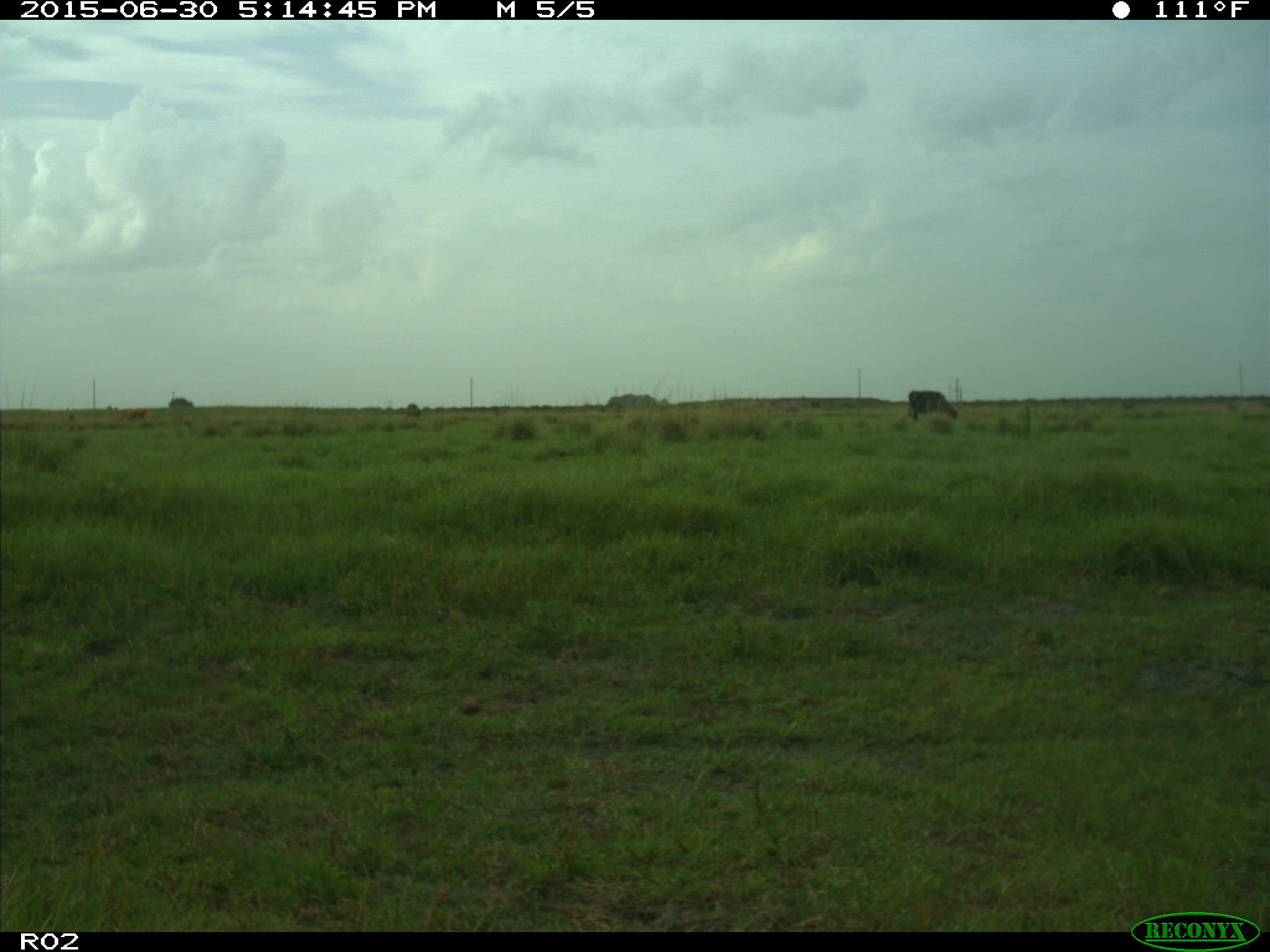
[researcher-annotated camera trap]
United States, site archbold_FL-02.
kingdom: Animalia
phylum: Chordata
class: Mammalia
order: Artiodactyla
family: Bovidae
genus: Bos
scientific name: Bos taurus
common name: domestic cow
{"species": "Bos taurus (domestic cow)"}